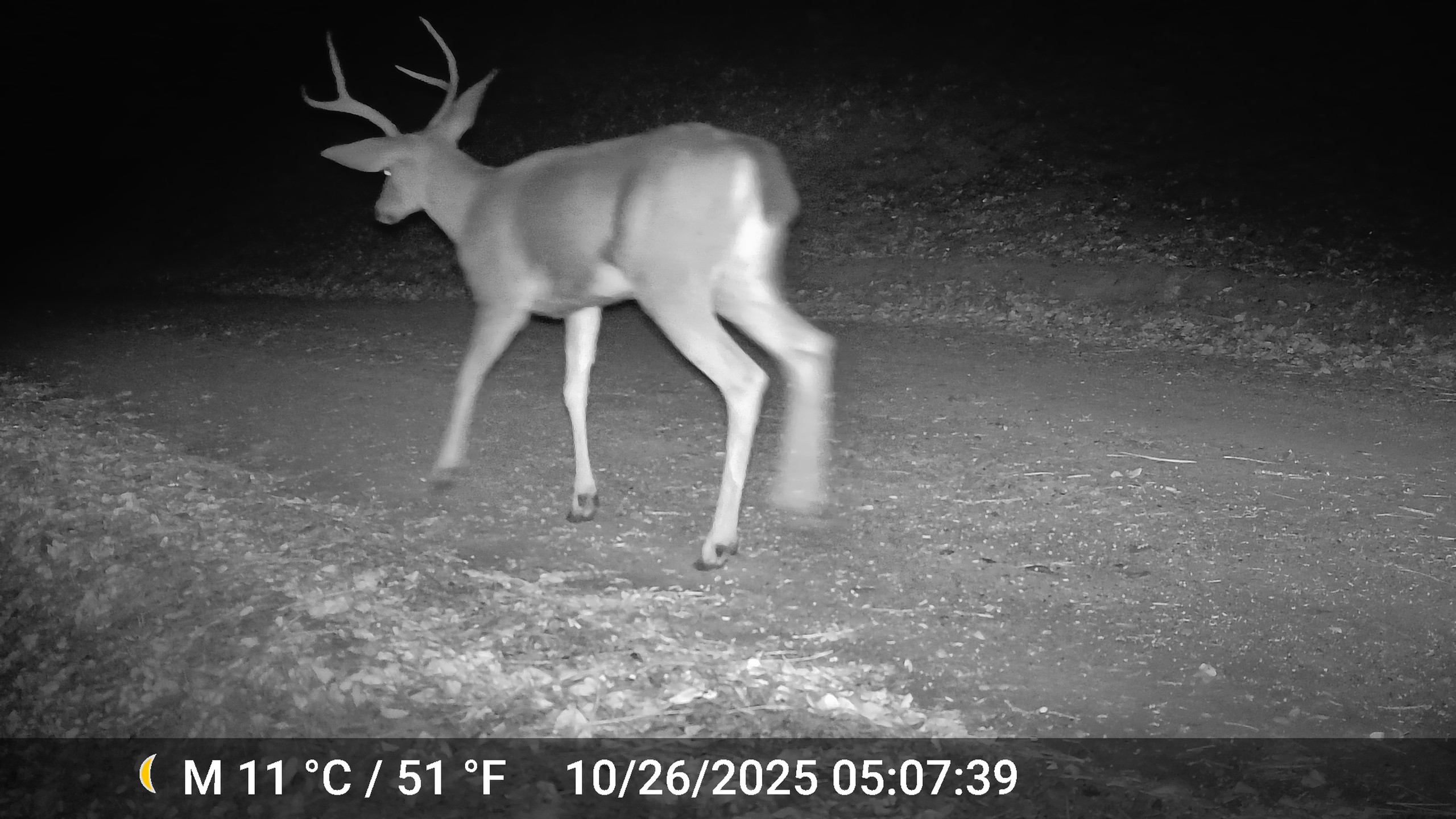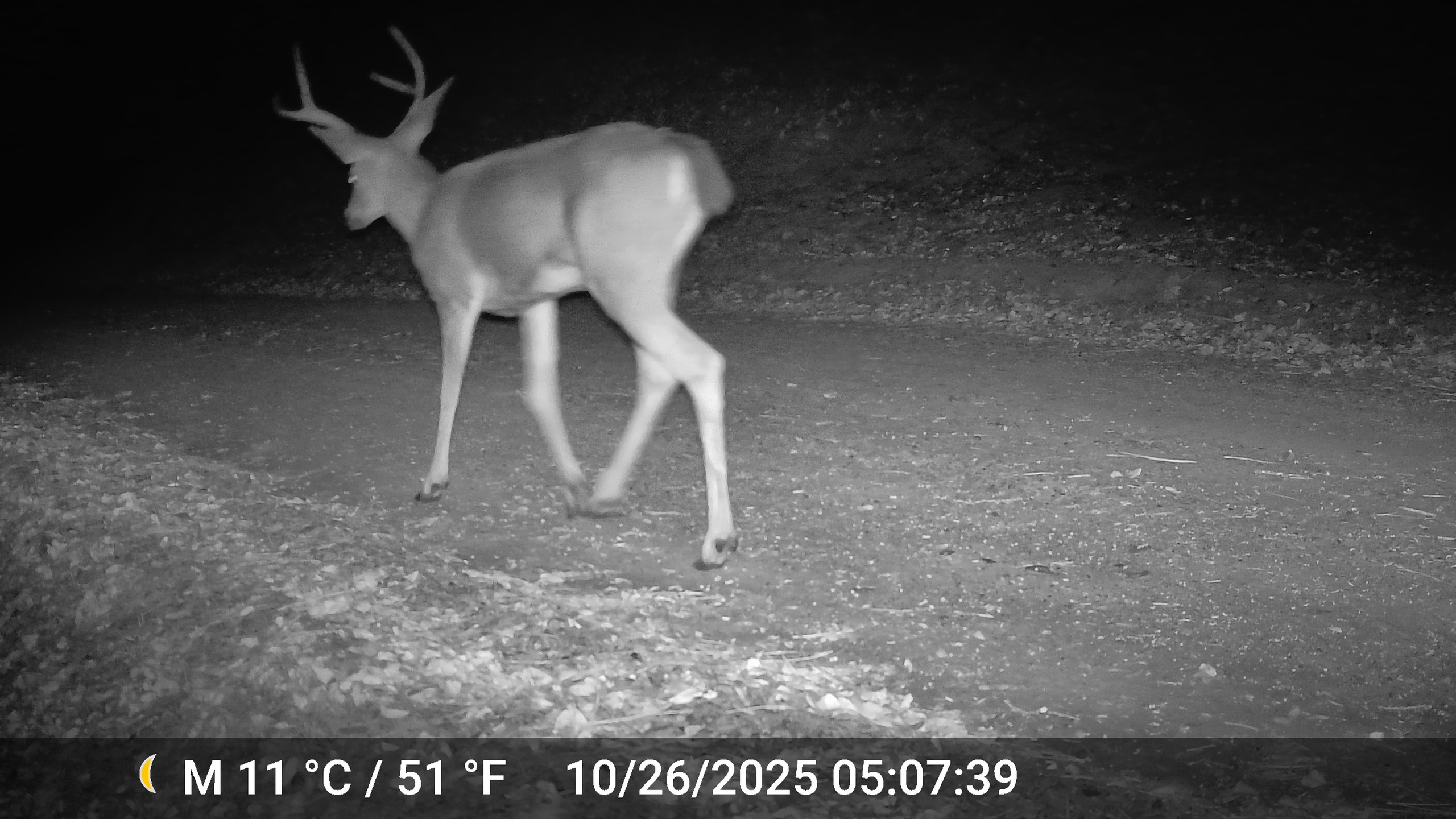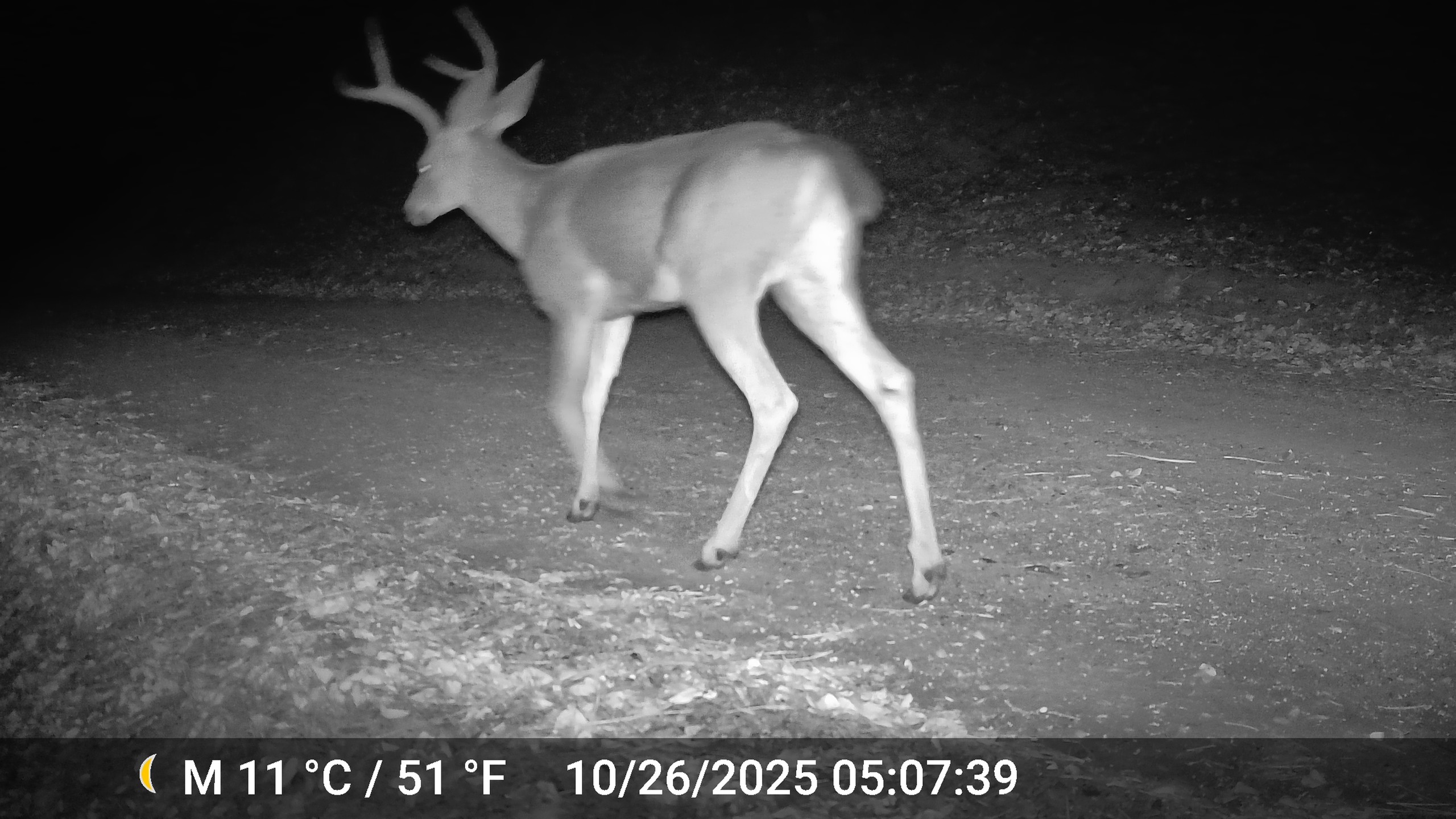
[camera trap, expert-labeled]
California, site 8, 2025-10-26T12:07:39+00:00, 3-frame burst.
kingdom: Animalia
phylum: Chordata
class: Mammalia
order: Artiodactyla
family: Cervidae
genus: Odocoileus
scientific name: Odocoileus hemionus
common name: mule deer